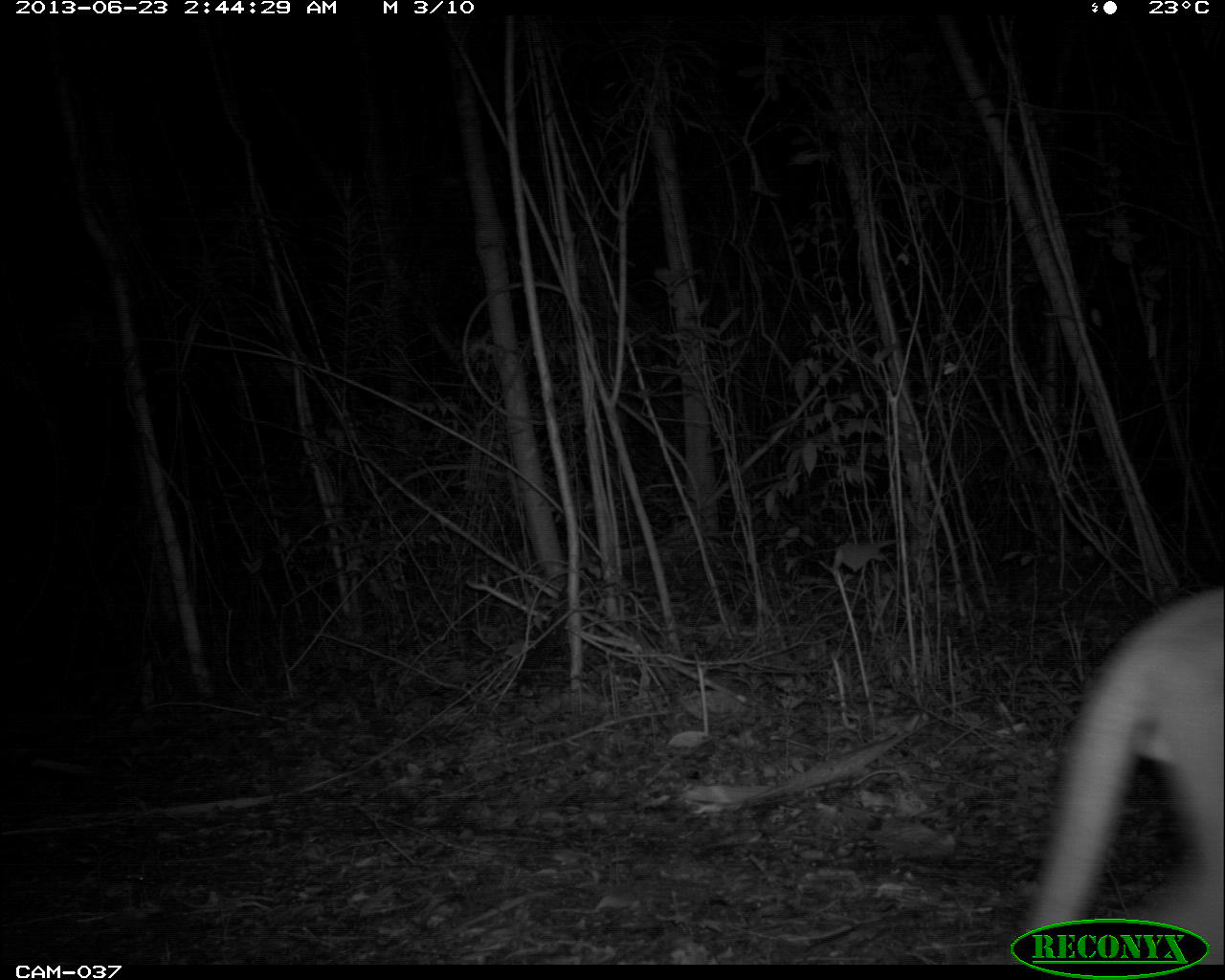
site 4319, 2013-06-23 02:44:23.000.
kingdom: Animalia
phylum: Chordata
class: Mammalia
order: Carnivora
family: Felidae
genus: Puma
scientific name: Puma concolor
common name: mountain lion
Puma concolor (mountain lion), count 1, sex male.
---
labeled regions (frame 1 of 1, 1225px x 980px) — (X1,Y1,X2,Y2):
puma concolor: (1021,583,1225,964)